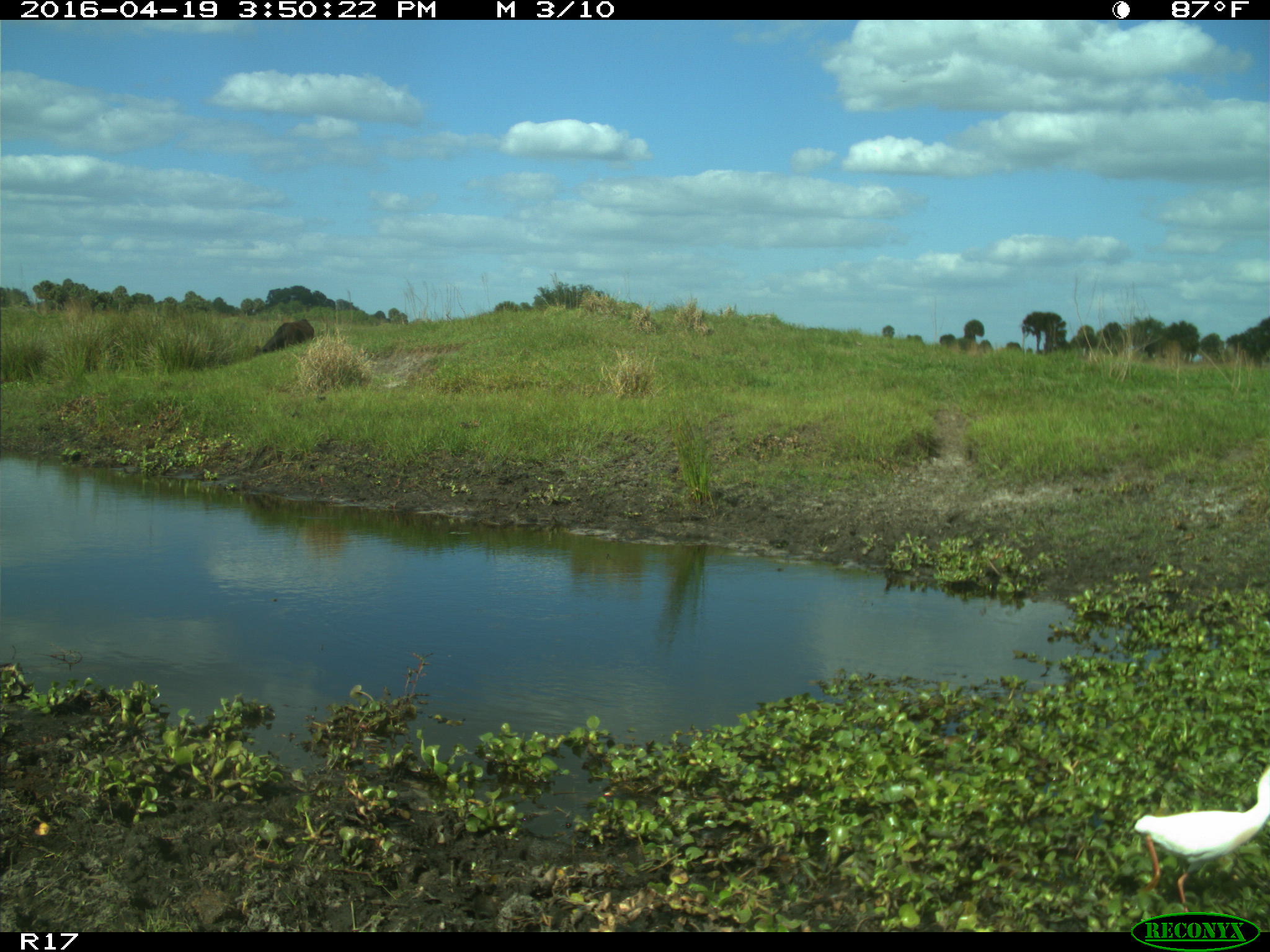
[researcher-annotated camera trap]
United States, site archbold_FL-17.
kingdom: Animalia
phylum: Chordata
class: Mammalia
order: Artiodactyla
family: Bovidae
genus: Bos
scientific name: Bos taurus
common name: domestic cow